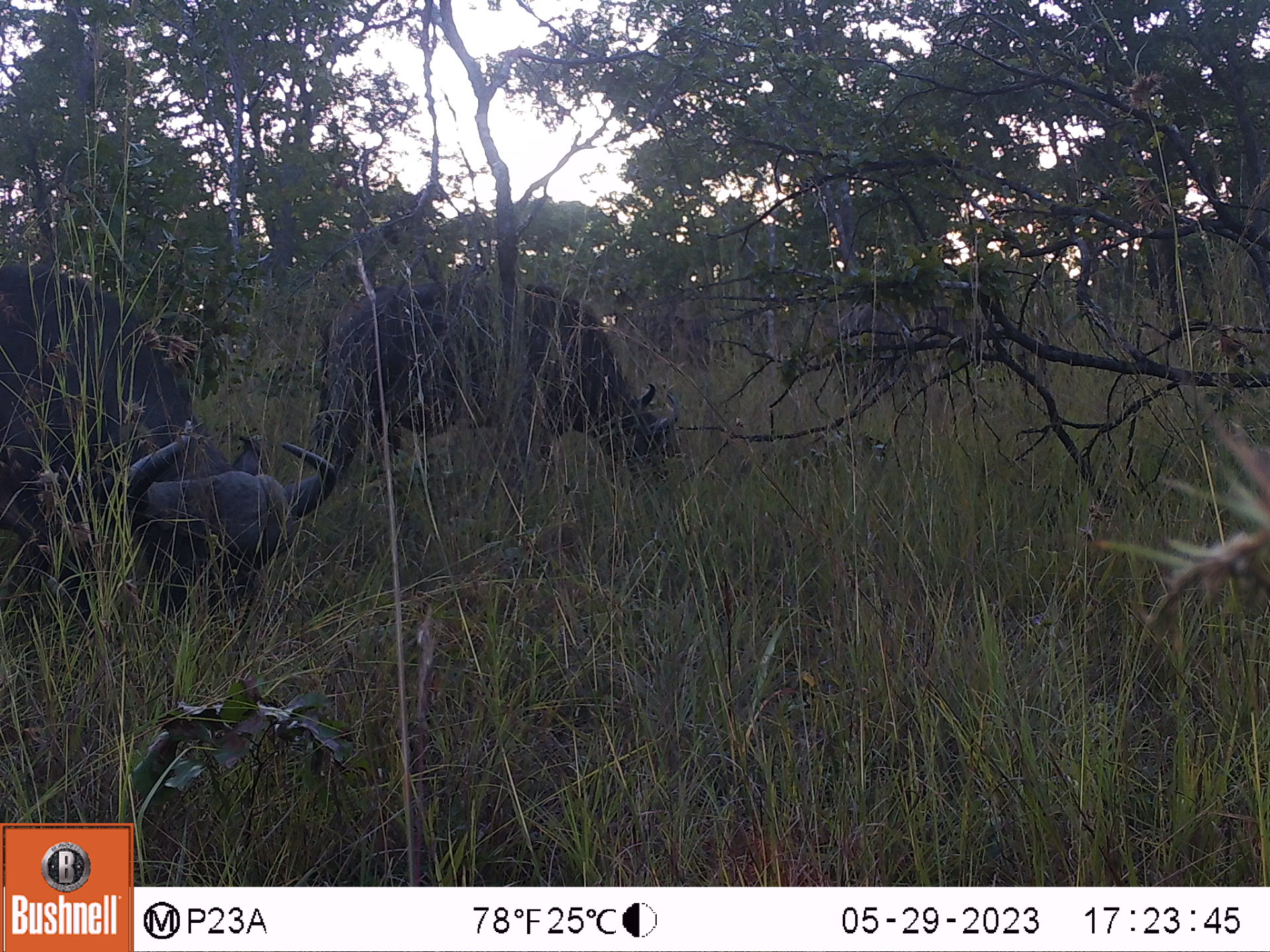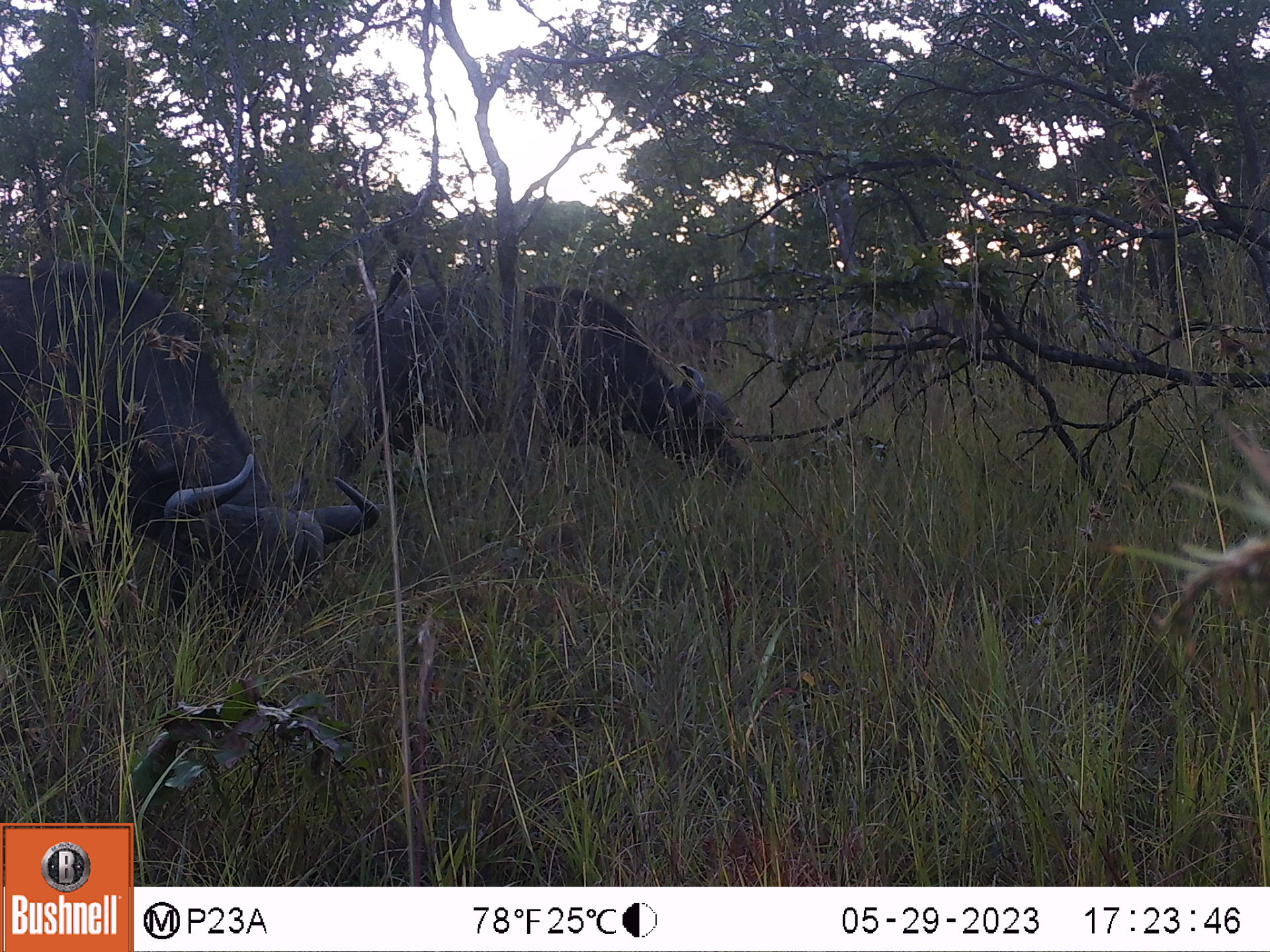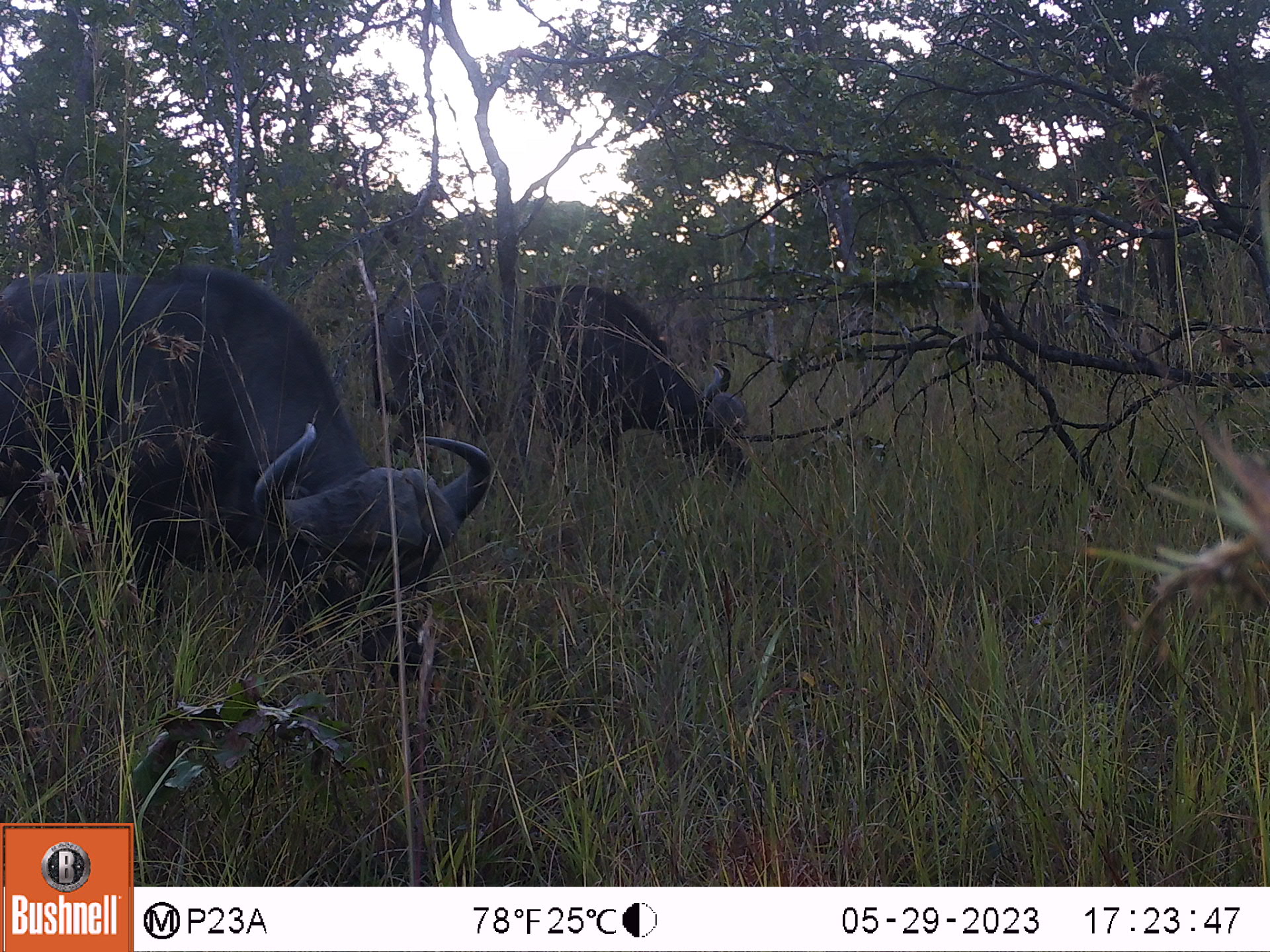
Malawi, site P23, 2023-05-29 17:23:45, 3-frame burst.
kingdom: Animalia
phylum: Chordata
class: Mammalia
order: Artiodactyla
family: Bovidae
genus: Syncerus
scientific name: Syncerus caffer caffer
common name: cape buffalo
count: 2